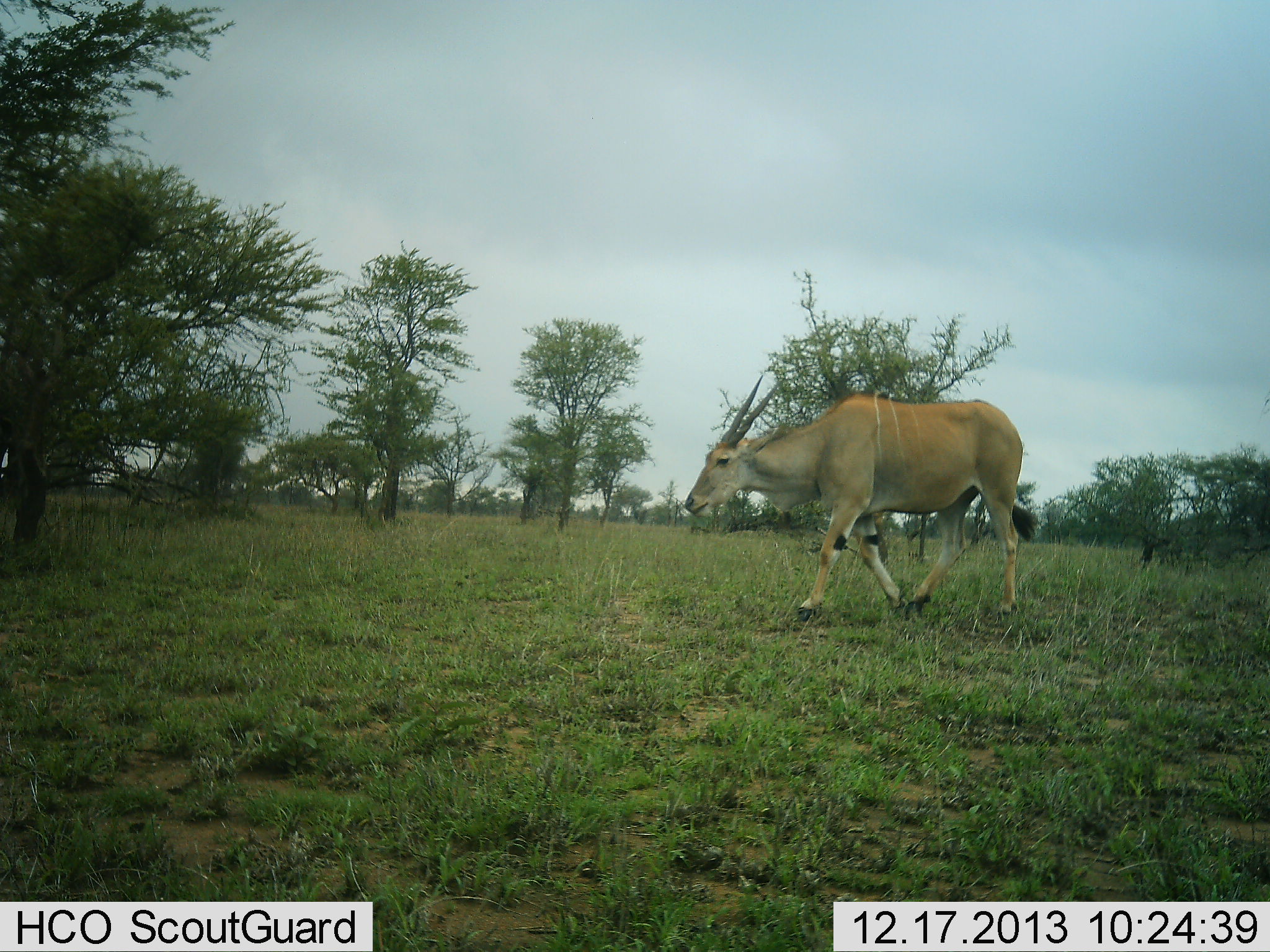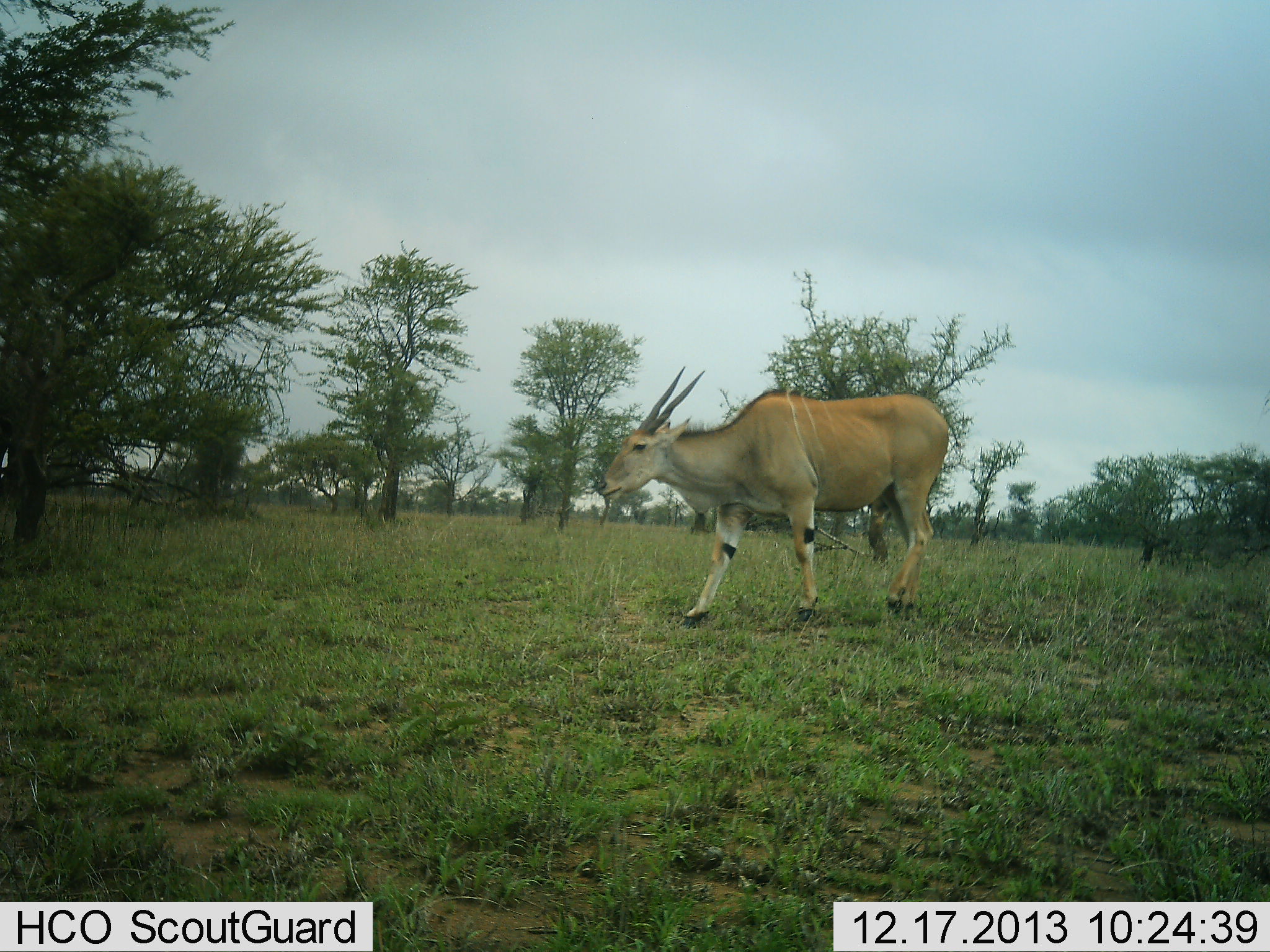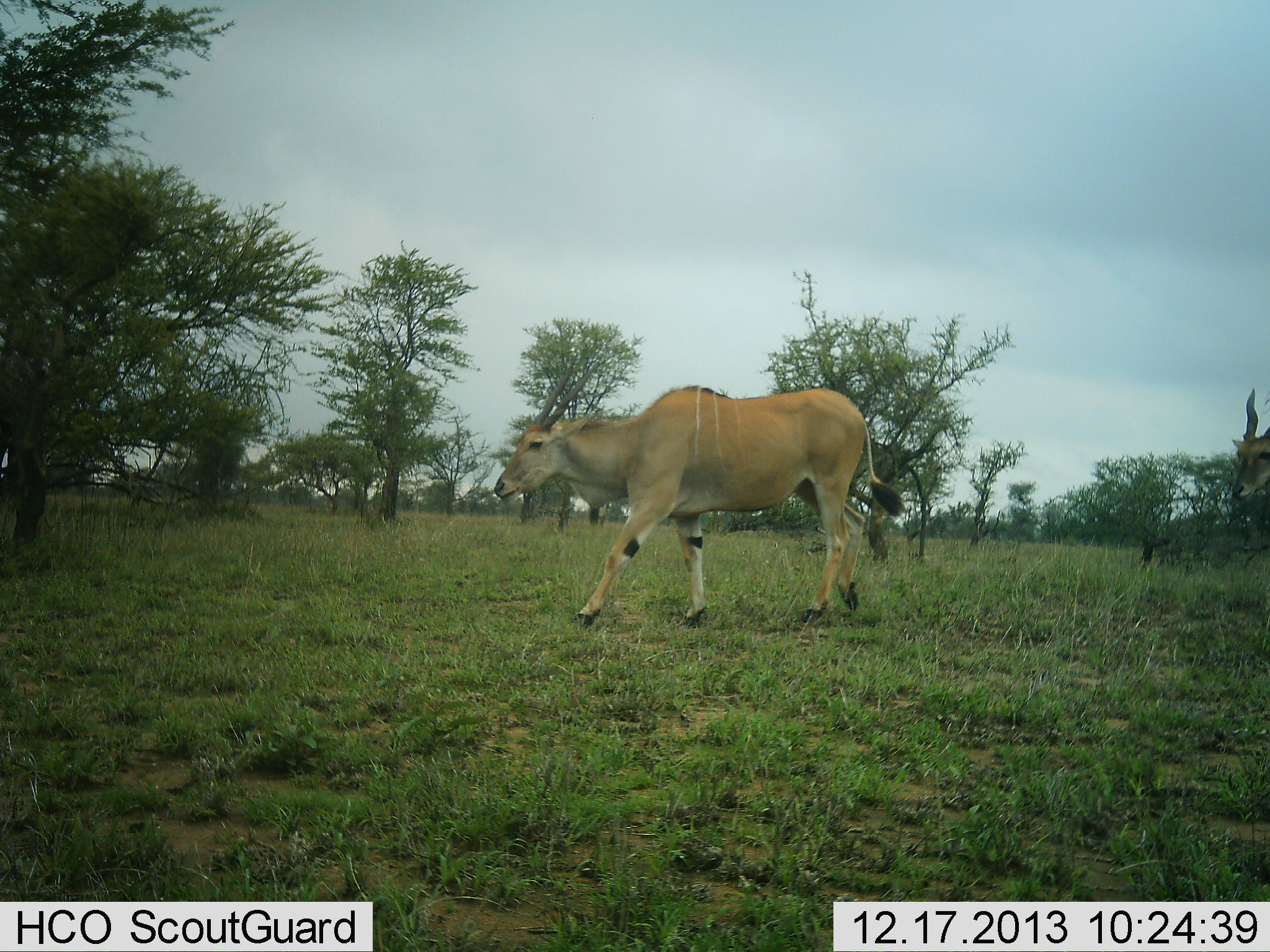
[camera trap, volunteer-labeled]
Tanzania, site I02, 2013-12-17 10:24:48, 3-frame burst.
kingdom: Animalia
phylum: Chordata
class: Mammalia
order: Artiodactyla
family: Bovidae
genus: Tragelaphus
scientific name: Tragelaphus oryx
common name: eland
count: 1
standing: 0%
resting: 0%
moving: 100%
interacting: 0%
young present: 0%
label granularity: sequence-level